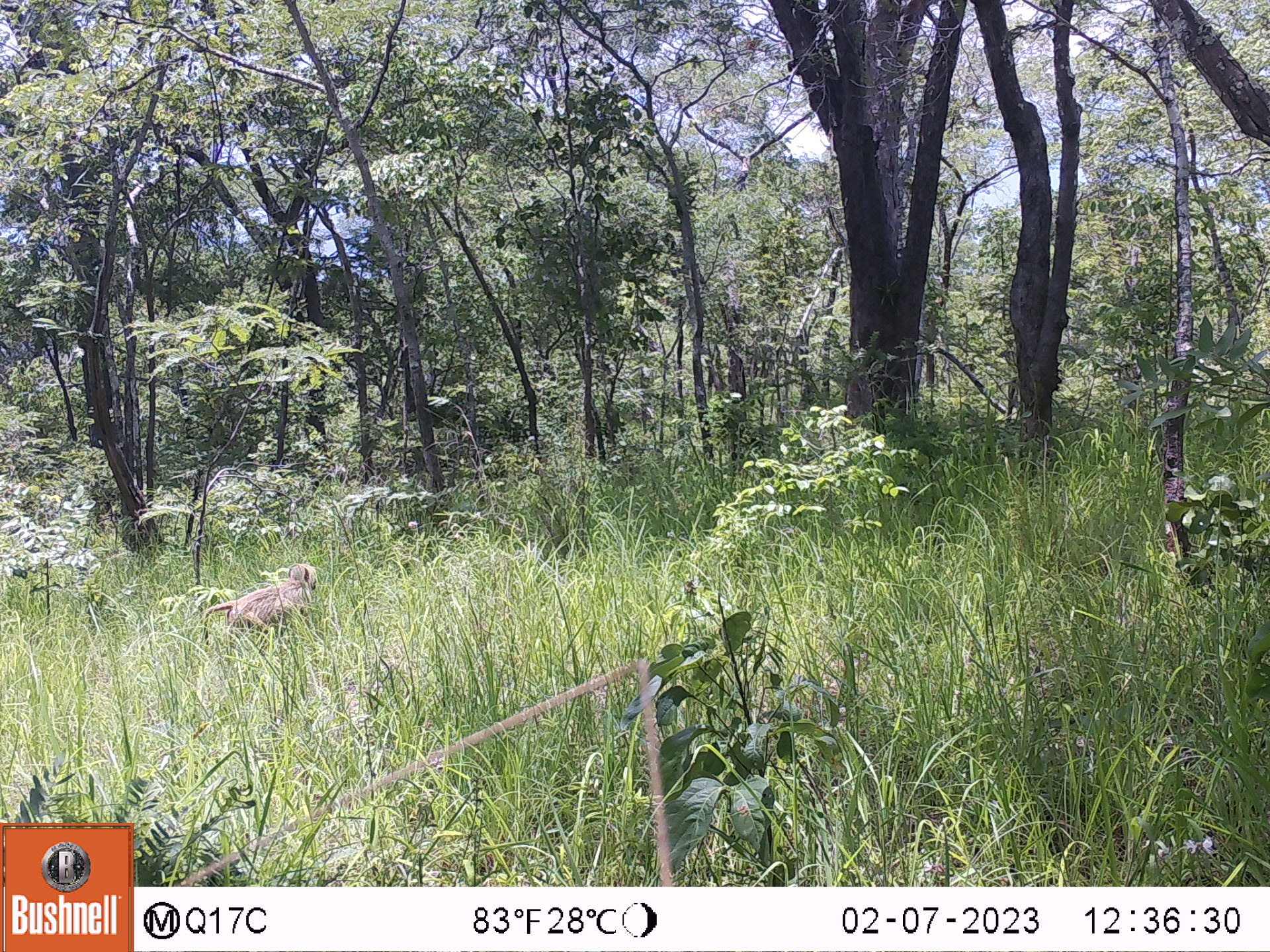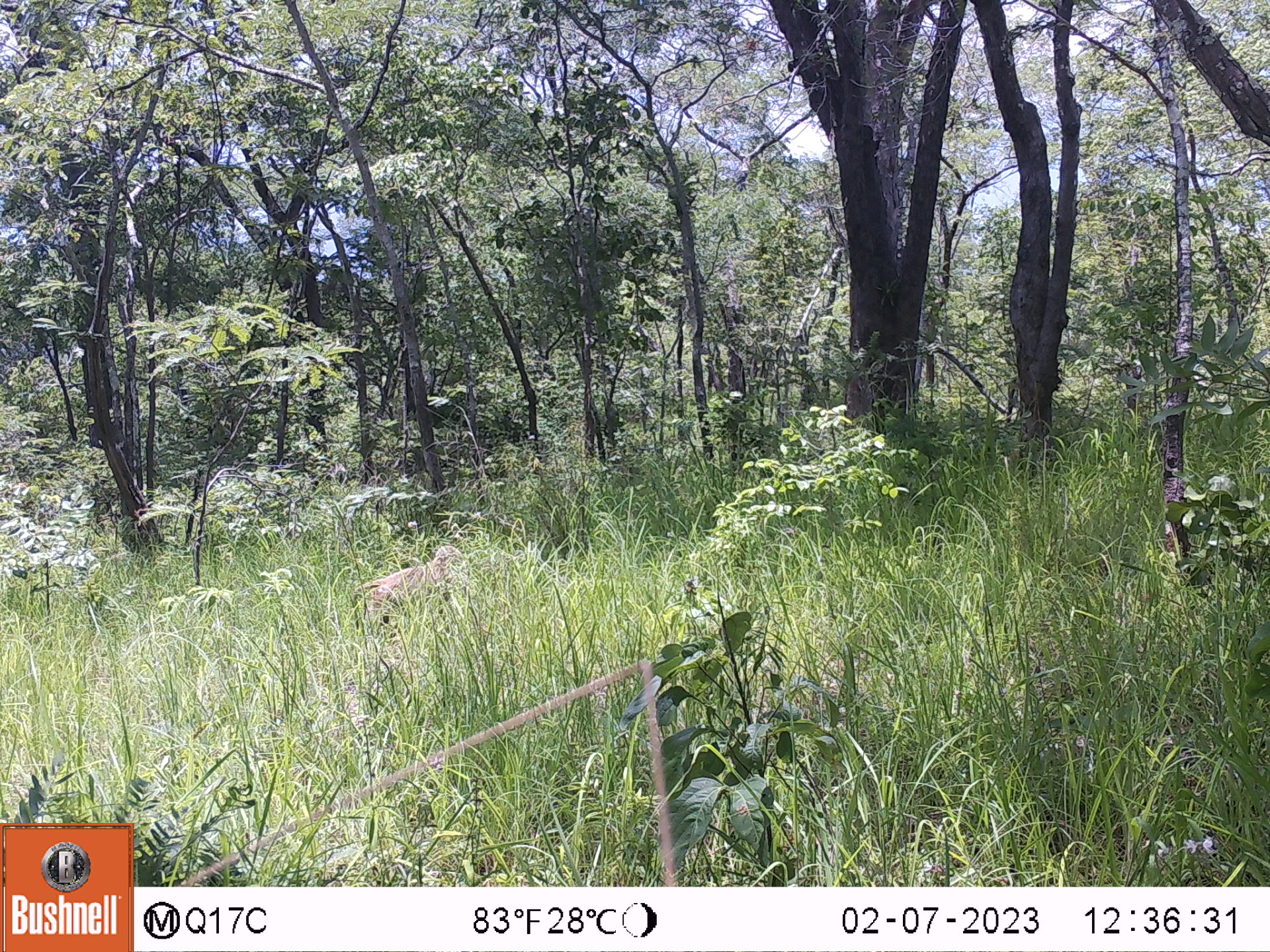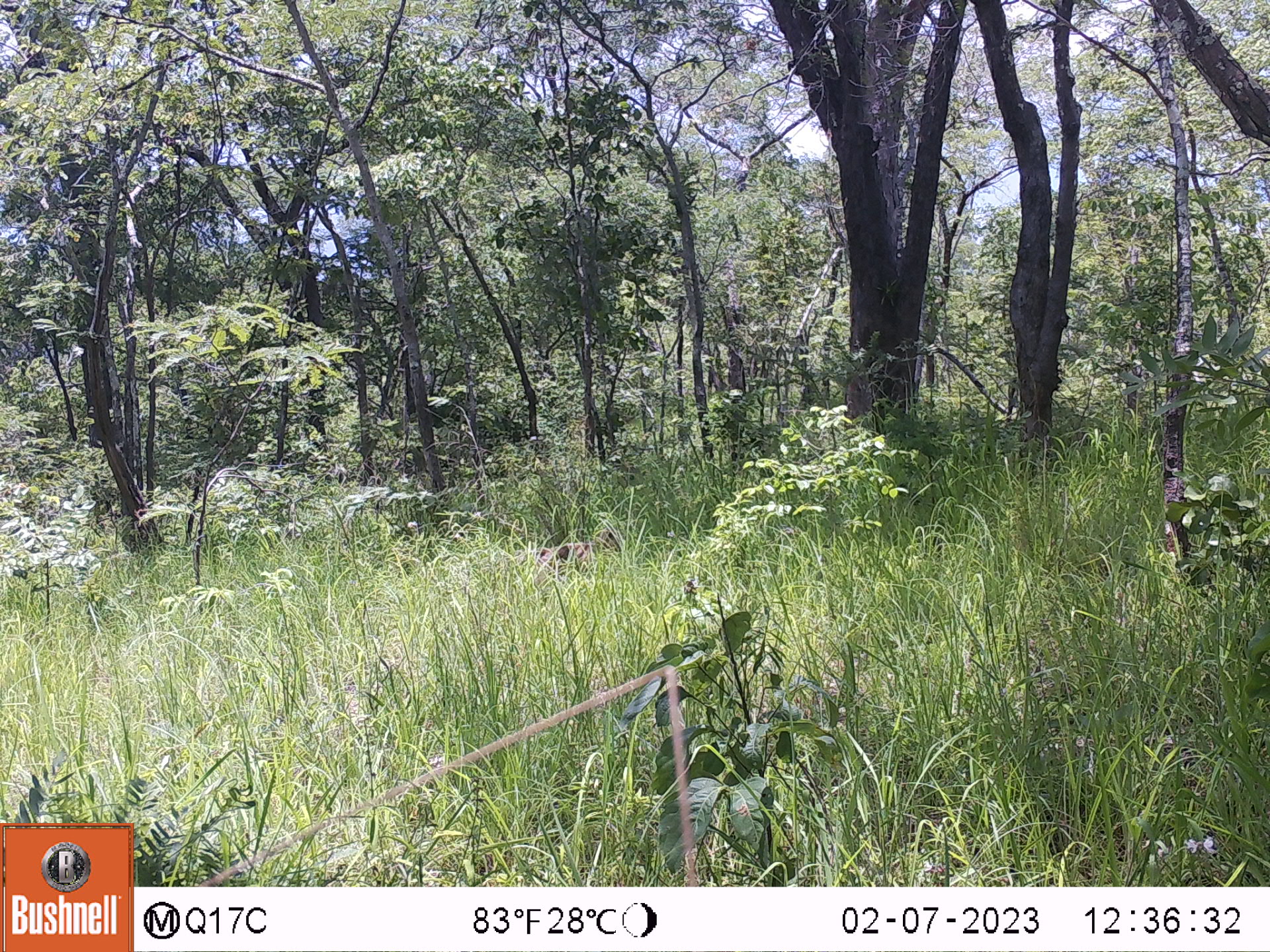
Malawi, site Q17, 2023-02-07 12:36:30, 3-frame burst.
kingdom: Animalia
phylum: Chordata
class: Mammalia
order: Primates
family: Cercopithecidae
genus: Papio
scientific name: Papio cynocephalus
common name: yellow baboon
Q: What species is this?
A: Yellow baboon (Papio cynocephalus).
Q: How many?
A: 1.